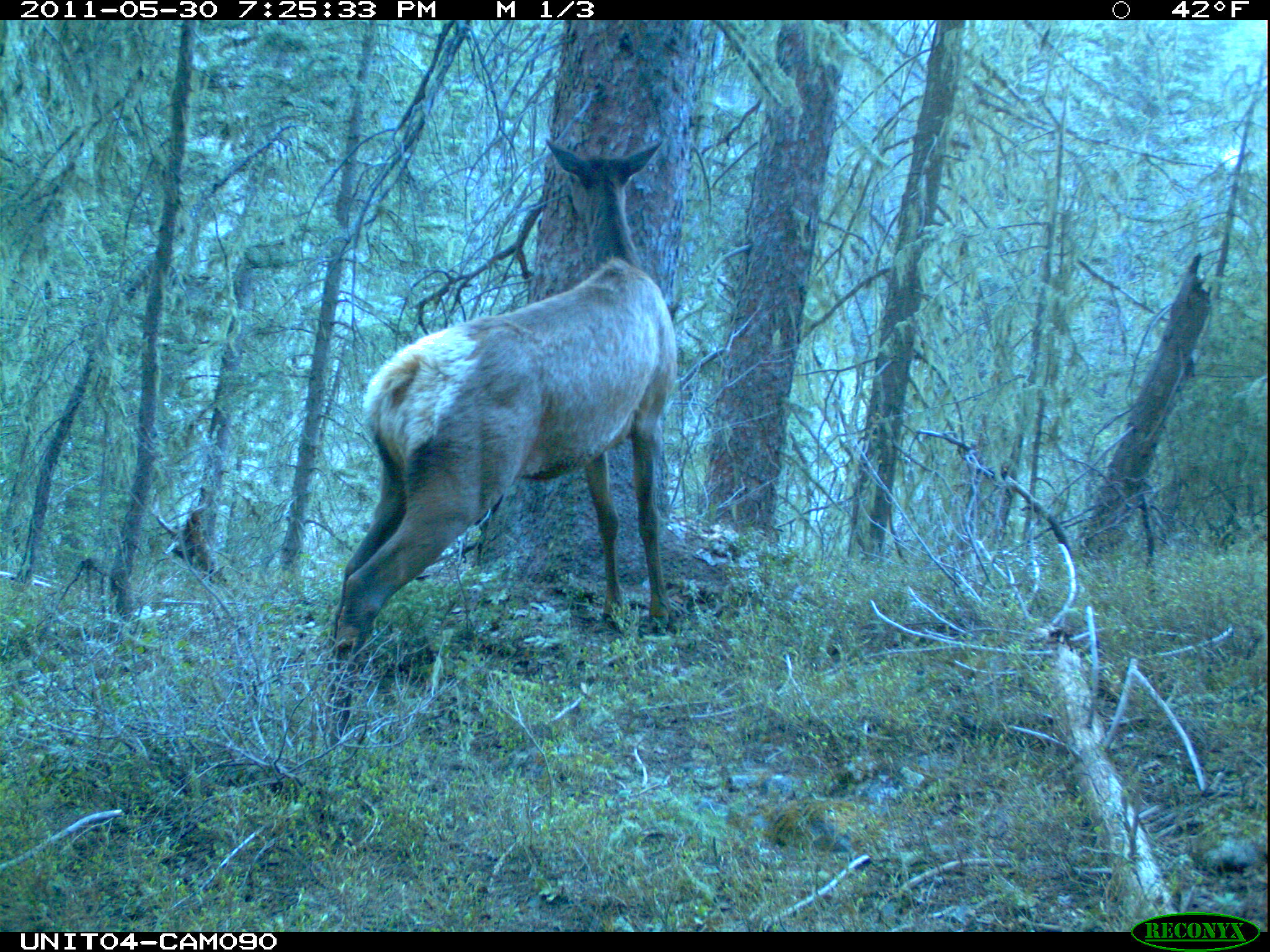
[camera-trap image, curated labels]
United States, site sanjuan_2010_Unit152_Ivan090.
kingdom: Animalia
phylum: Chordata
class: Mammalia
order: Artiodactyla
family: Cervidae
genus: Cervus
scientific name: Cervus elaphus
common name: red deer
Cervus elaphus (red deer).